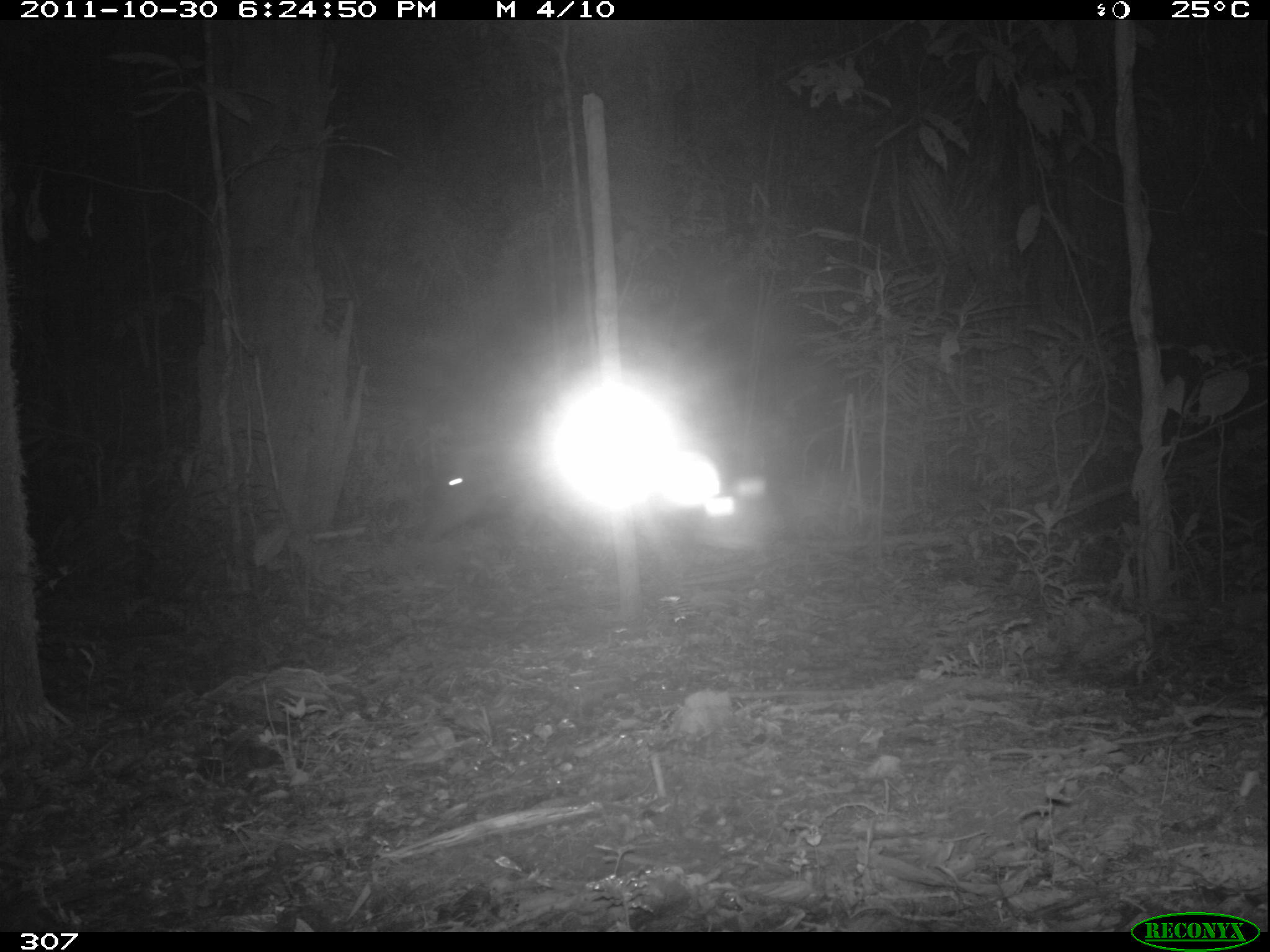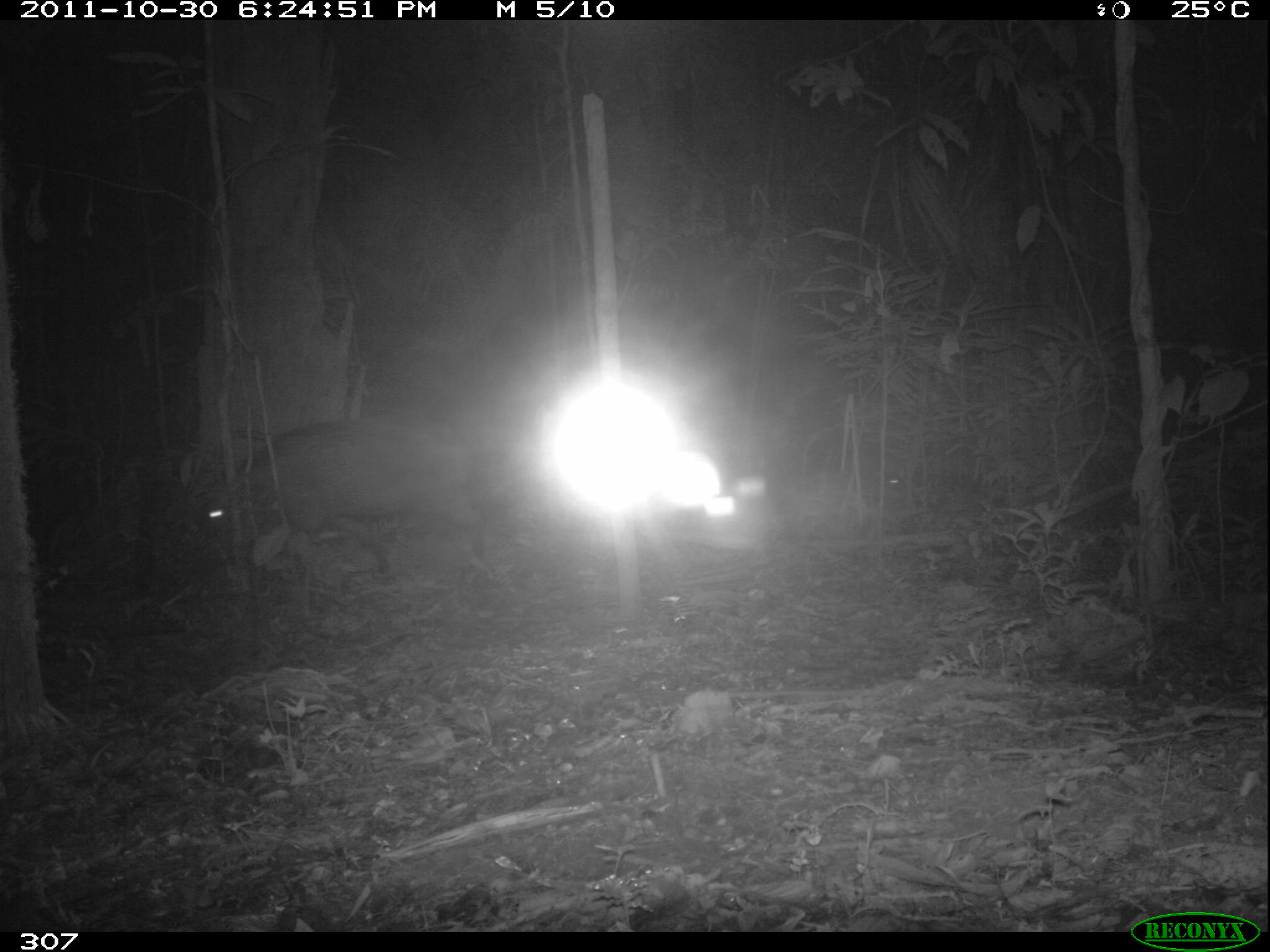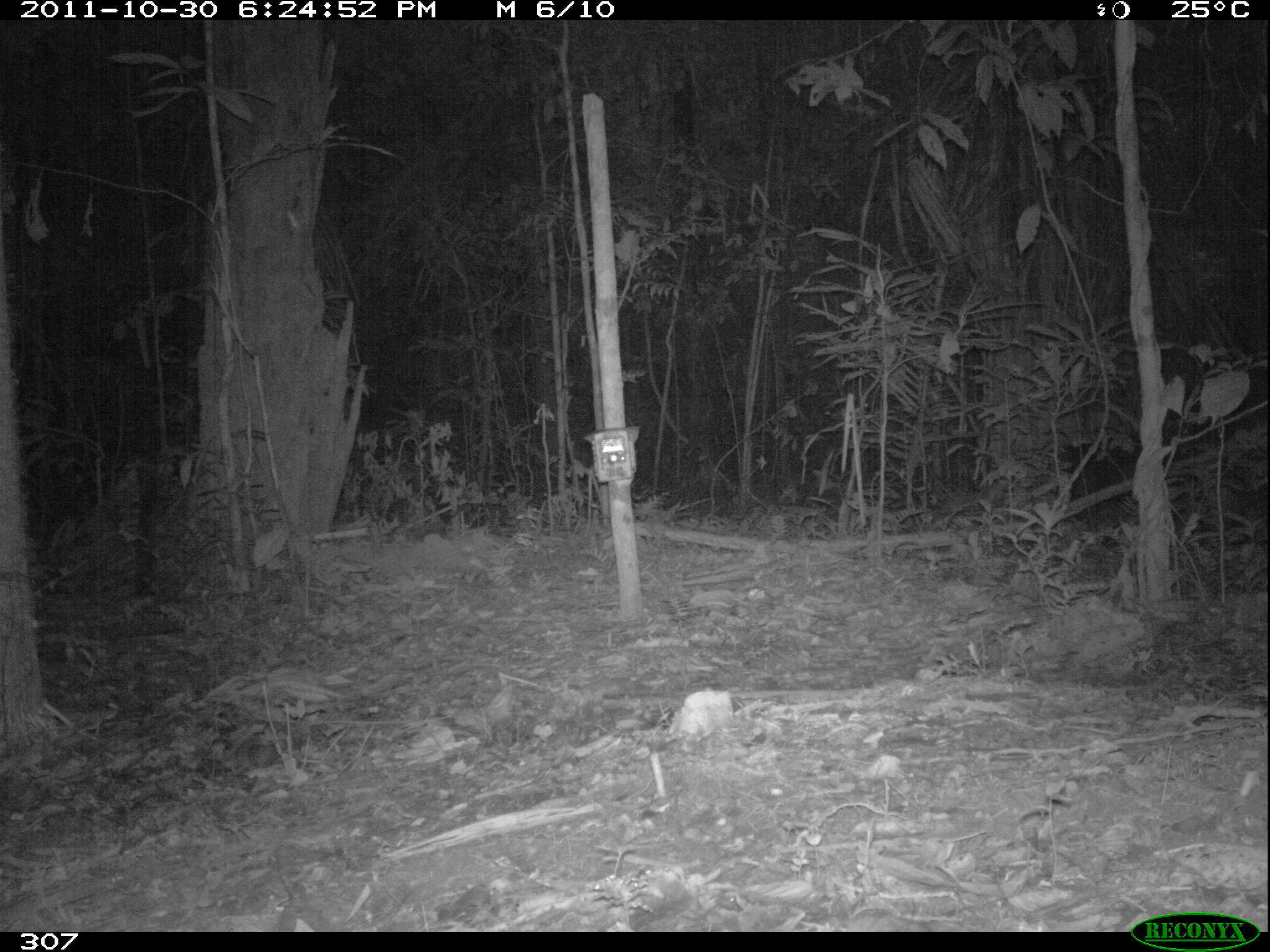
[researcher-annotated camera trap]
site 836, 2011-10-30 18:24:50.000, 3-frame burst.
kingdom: Animalia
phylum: Chordata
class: Mammalia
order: Artiodactyla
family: Tayassuidae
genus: Tayassu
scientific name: Tayassu pecari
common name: white-lipped peccary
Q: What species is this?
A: Tayassu pecari (white-lipped peccary).